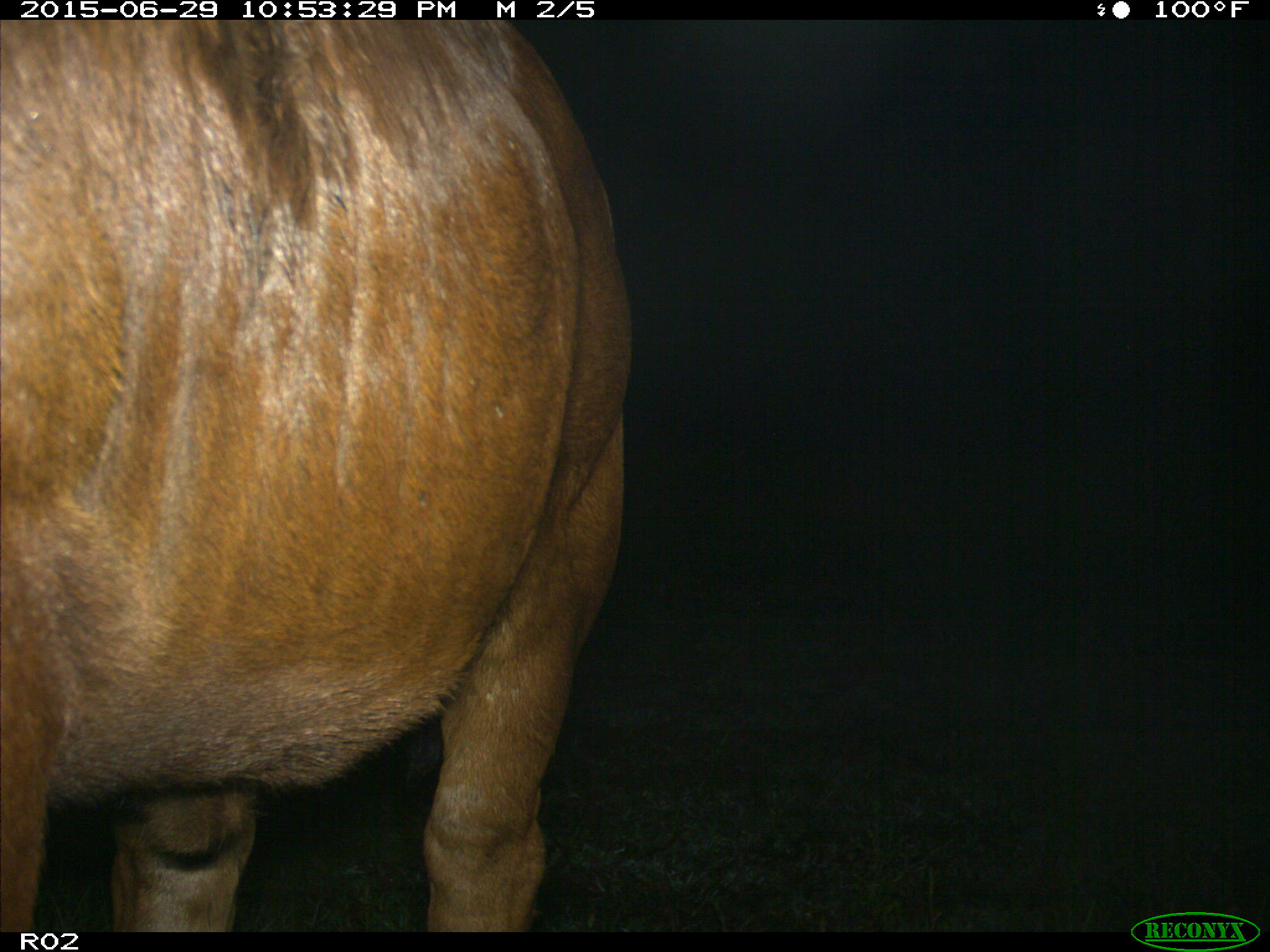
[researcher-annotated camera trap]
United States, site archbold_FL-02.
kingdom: Animalia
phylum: Chordata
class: Mammalia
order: Artiodactyla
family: Bovidae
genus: Bos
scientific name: Bos taurus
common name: domestic cow